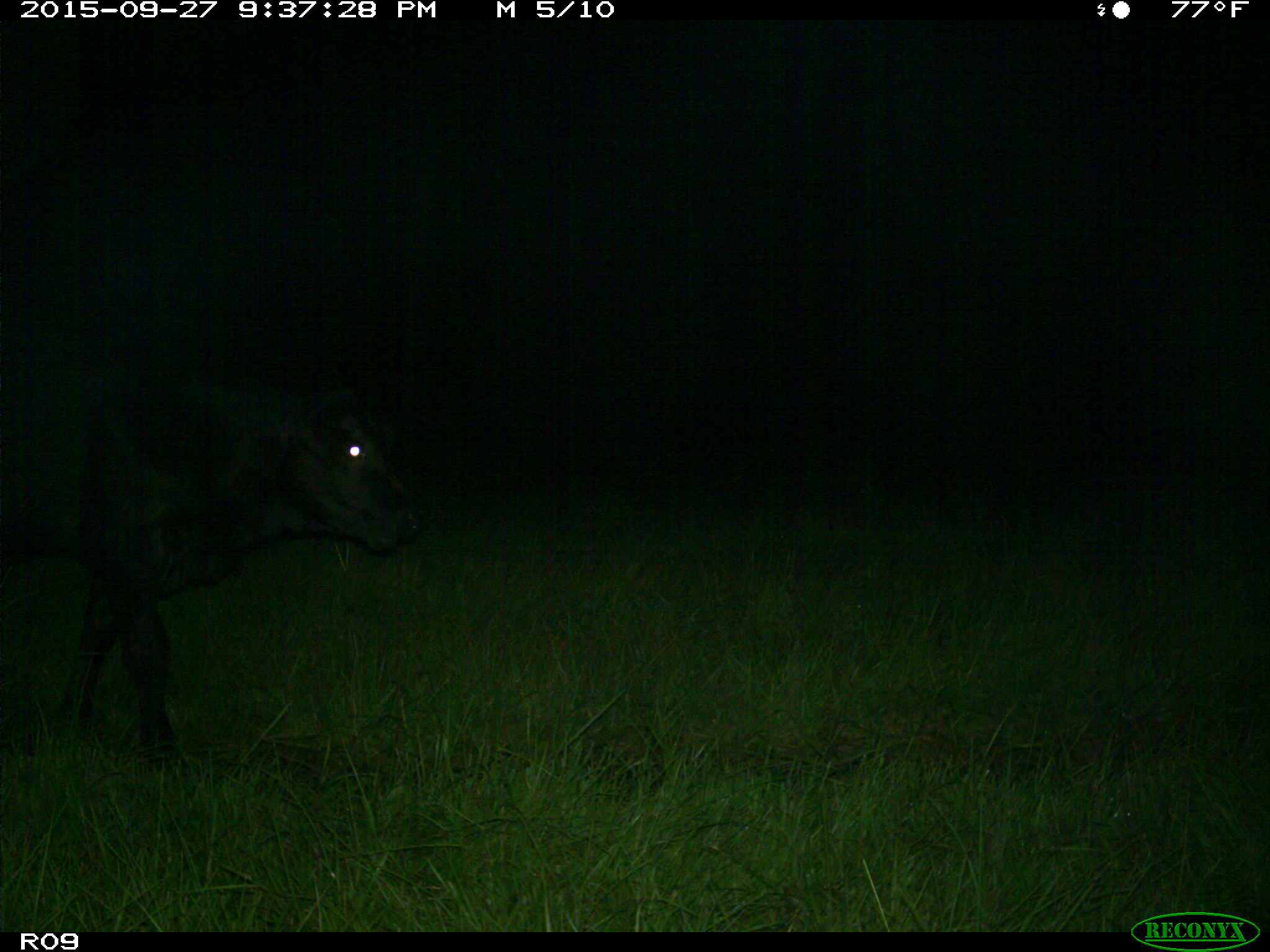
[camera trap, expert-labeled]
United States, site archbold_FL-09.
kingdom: Animalia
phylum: Chordata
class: Mammalia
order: Artiodactyla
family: Bovidae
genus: Bos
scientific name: Bos taurus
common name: domestic cow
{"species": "Bos taurus (domestic cow)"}